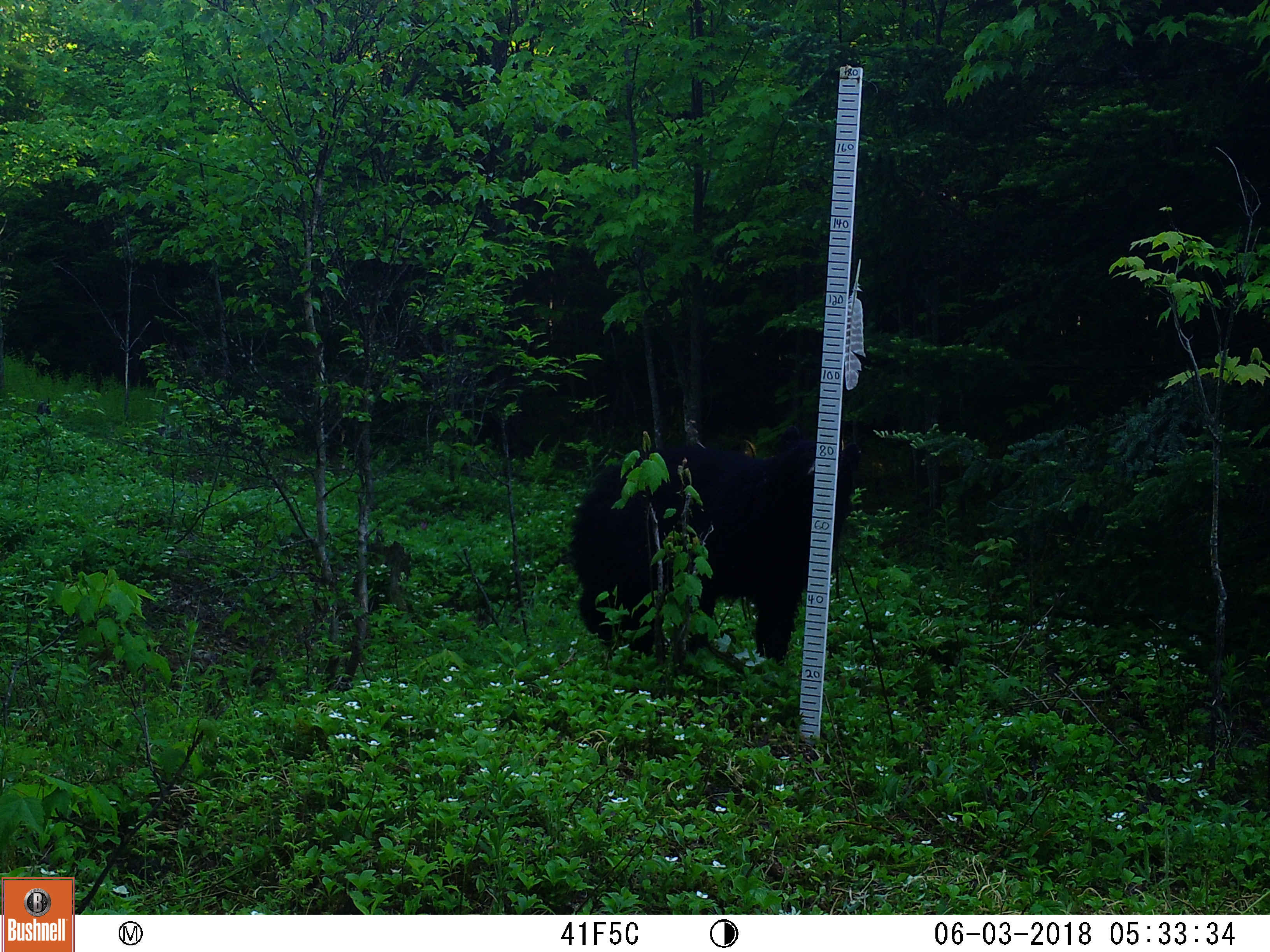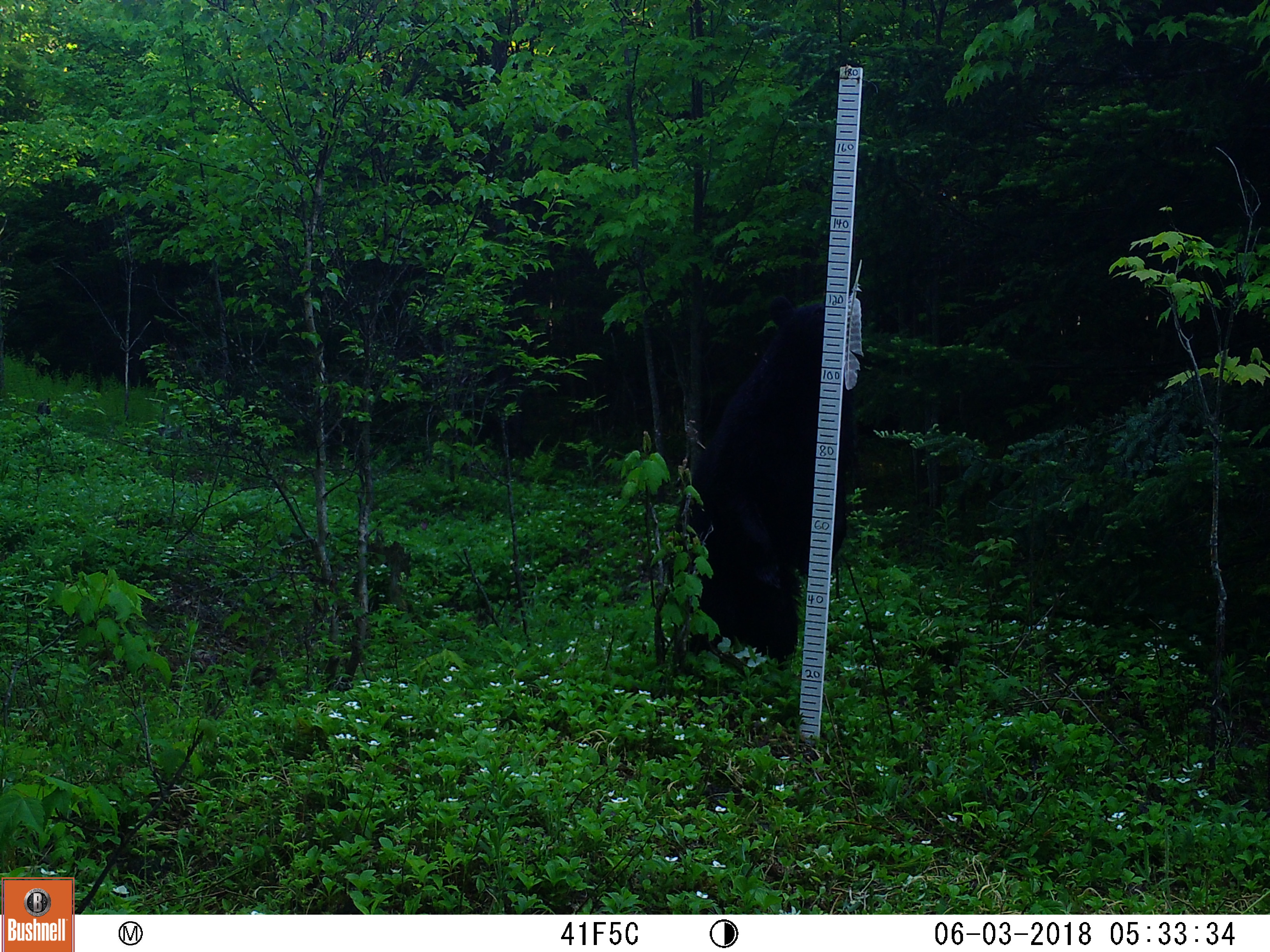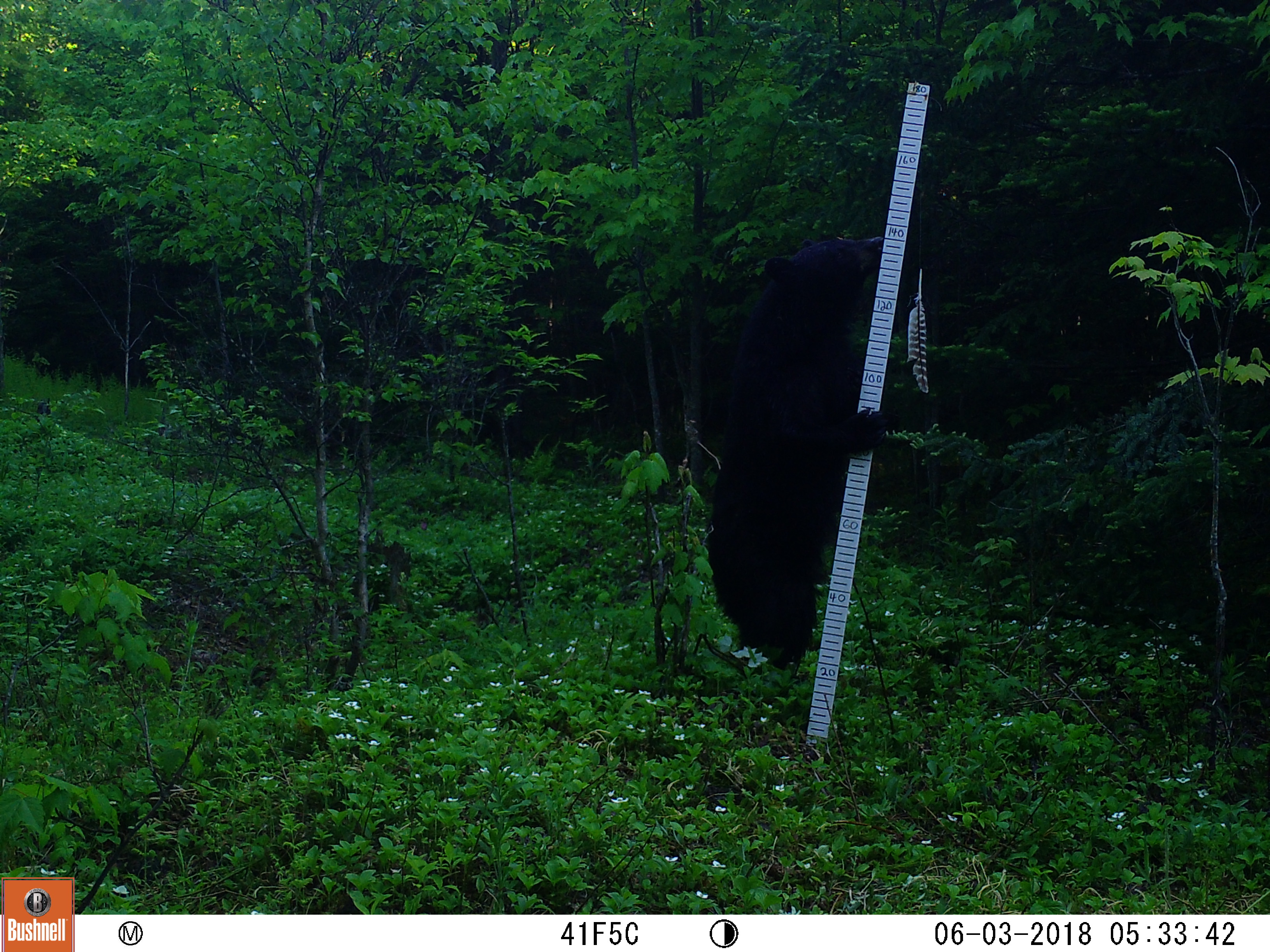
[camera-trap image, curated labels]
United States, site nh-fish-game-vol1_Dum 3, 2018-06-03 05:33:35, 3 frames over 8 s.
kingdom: Animalia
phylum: Chordata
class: Mammalia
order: Carnivora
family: Ursidae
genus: Ursus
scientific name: Ursus americanus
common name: black bear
Black bear (Ursus americanus).